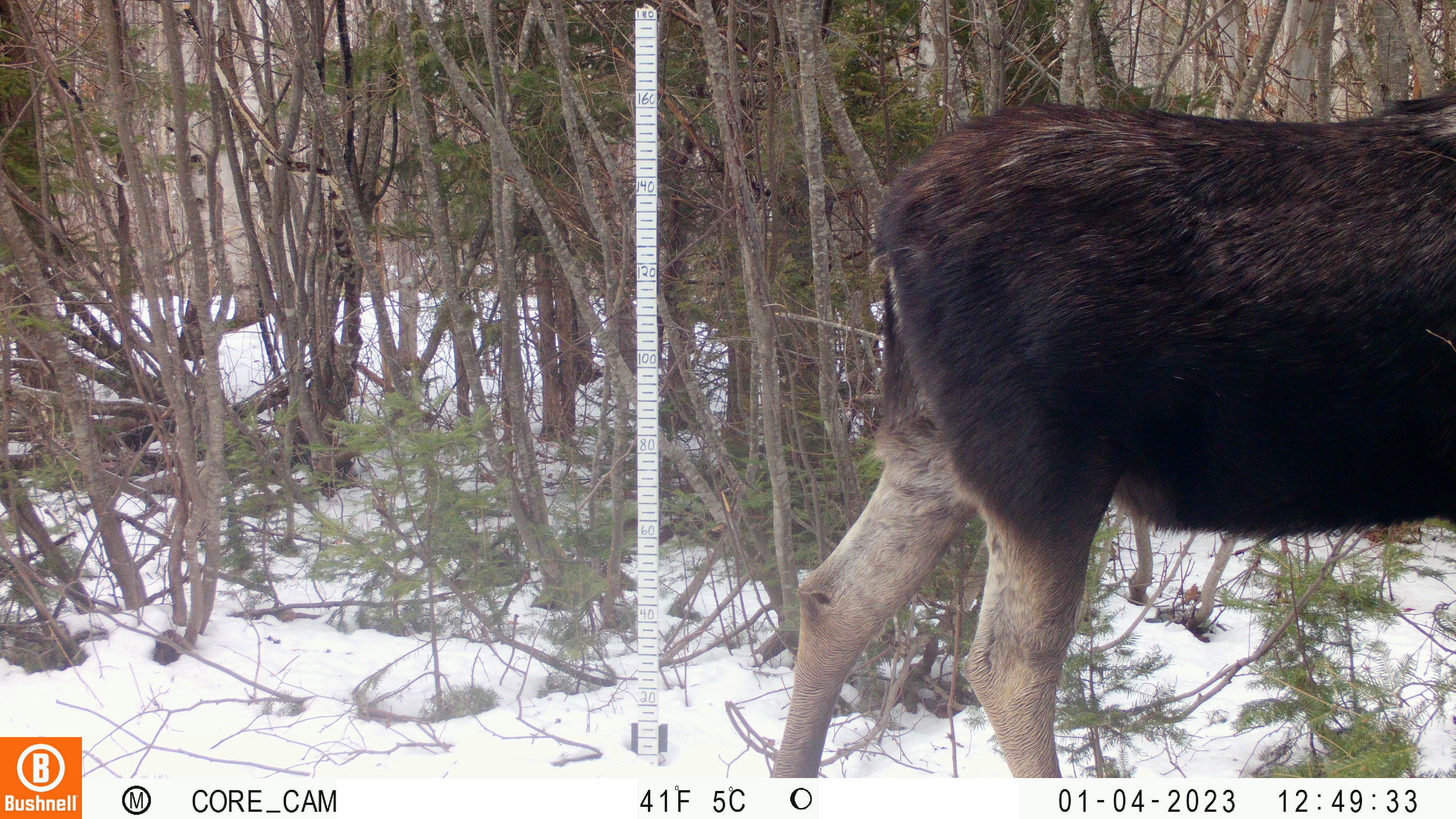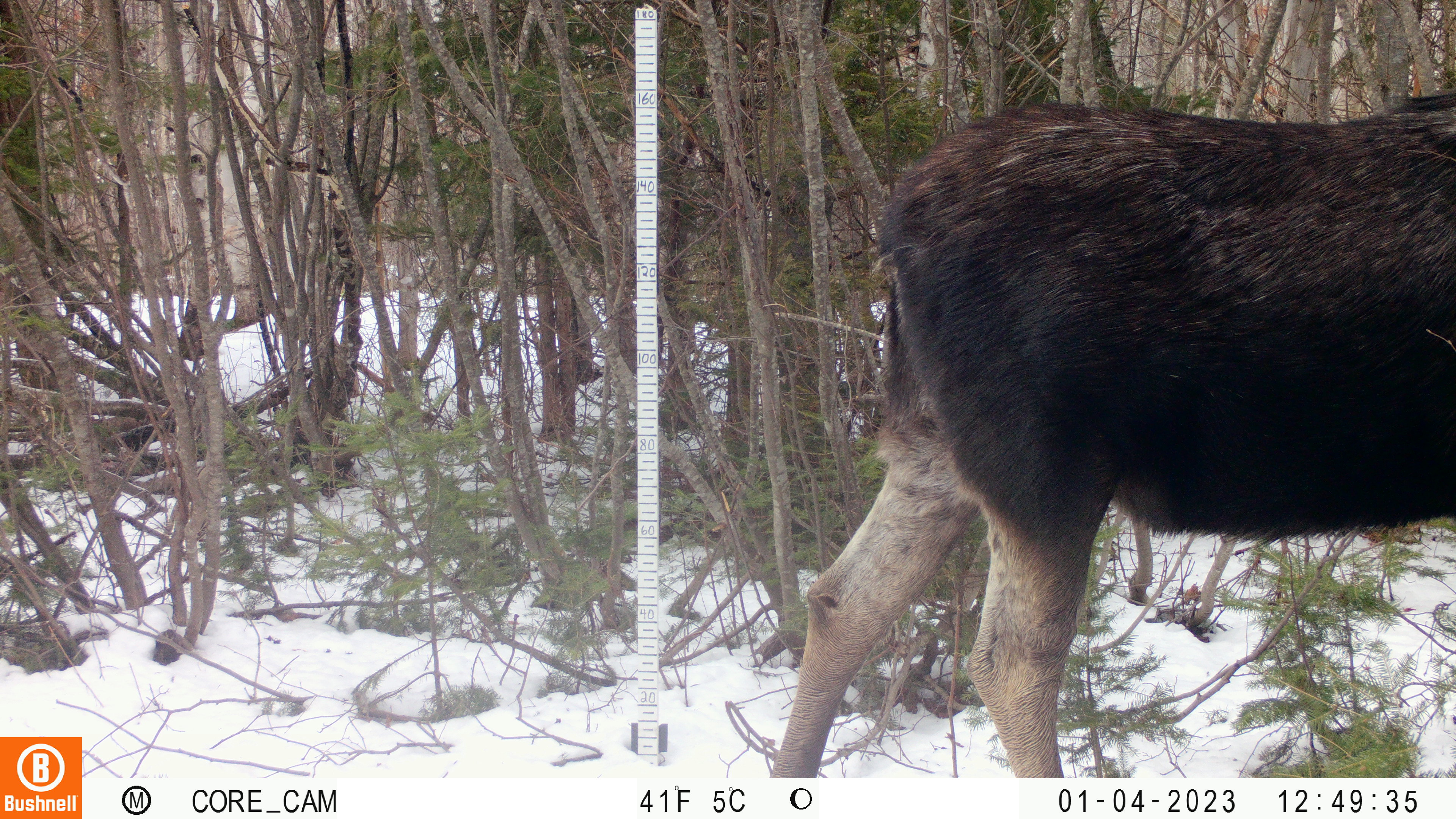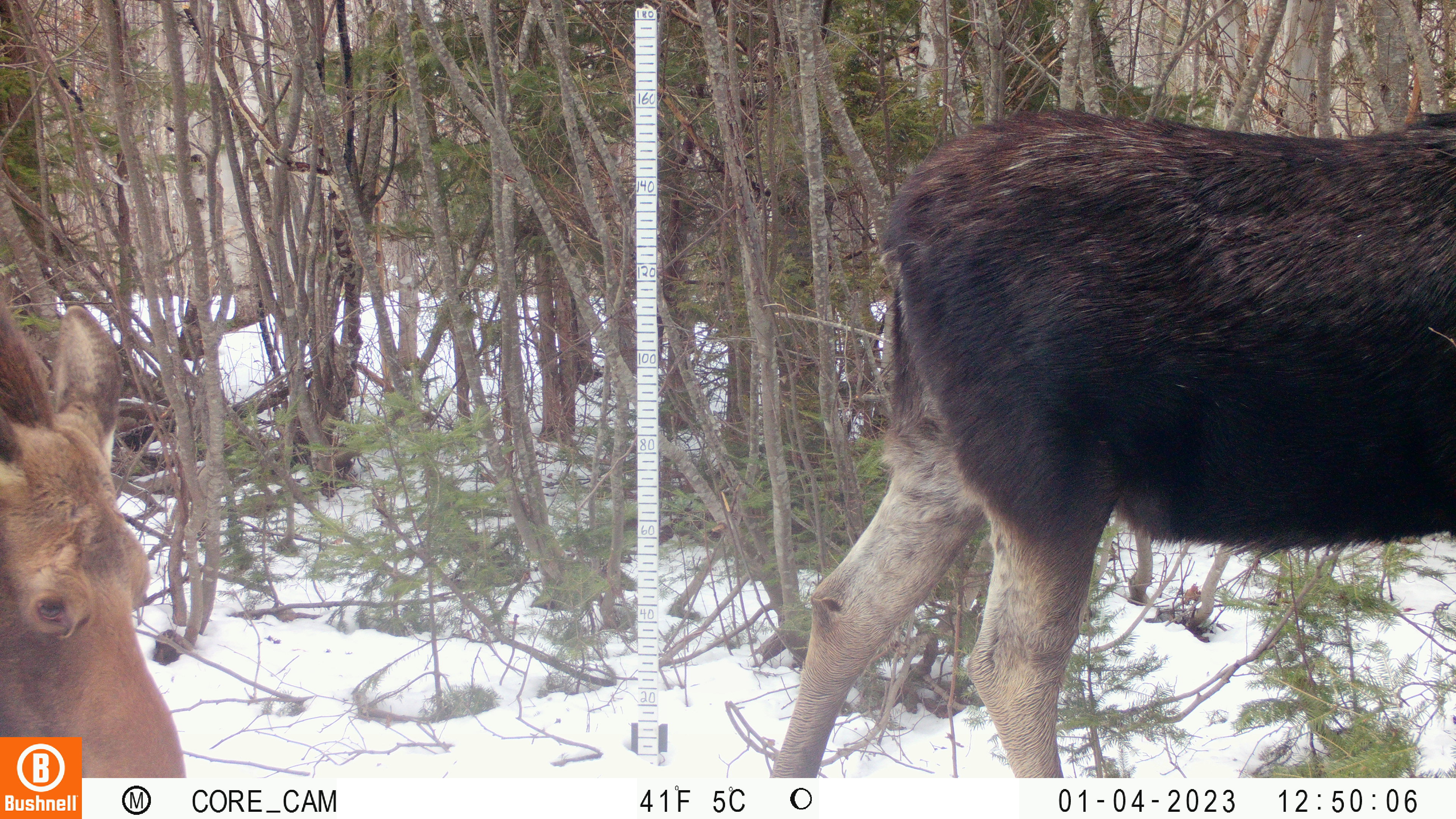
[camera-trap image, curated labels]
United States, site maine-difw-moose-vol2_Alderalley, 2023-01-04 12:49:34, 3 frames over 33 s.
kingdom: Animalia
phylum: Chordata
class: Mammalia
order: Artiodactyla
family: Cervidae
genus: Alces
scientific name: Alces alces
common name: moose